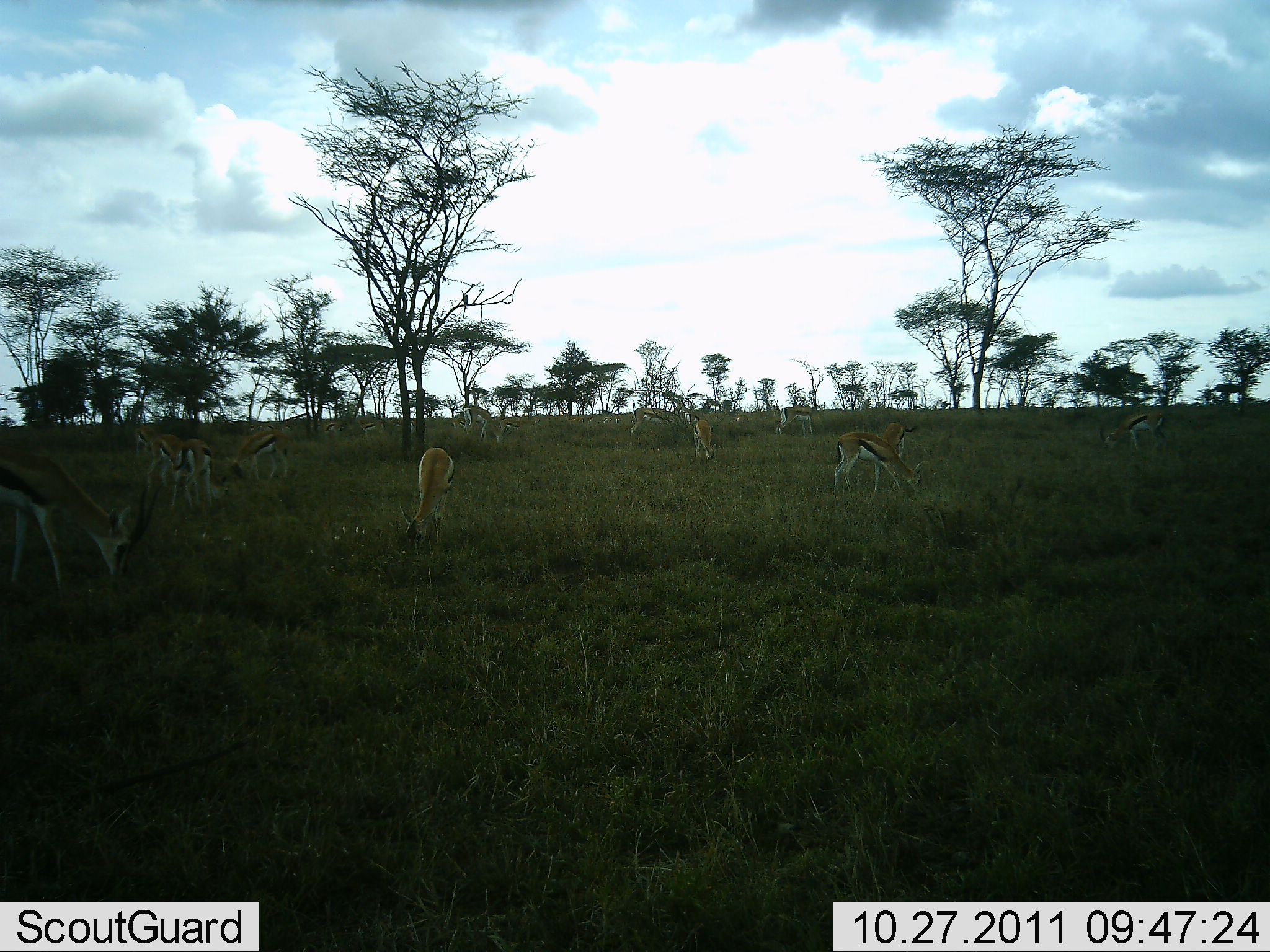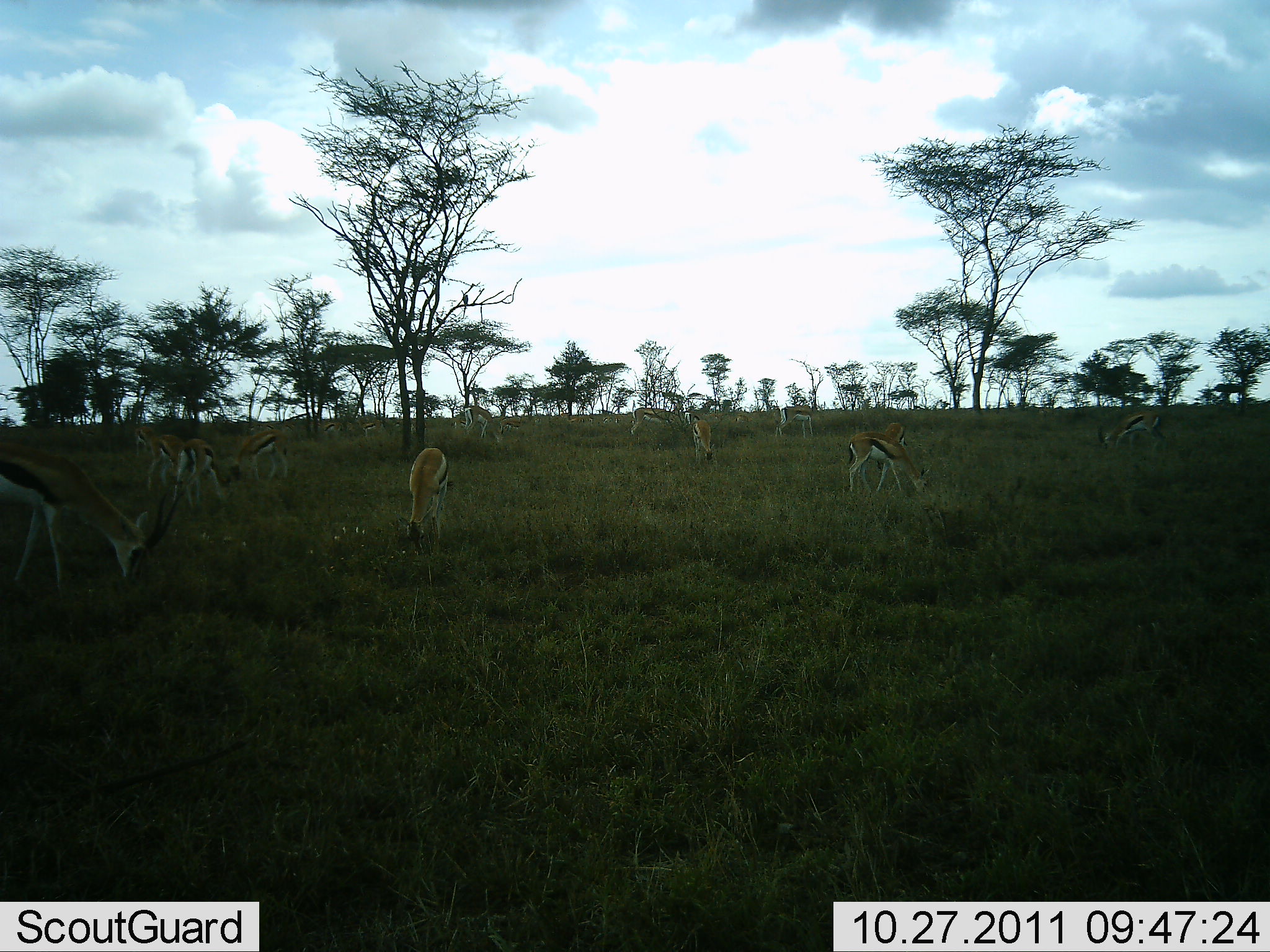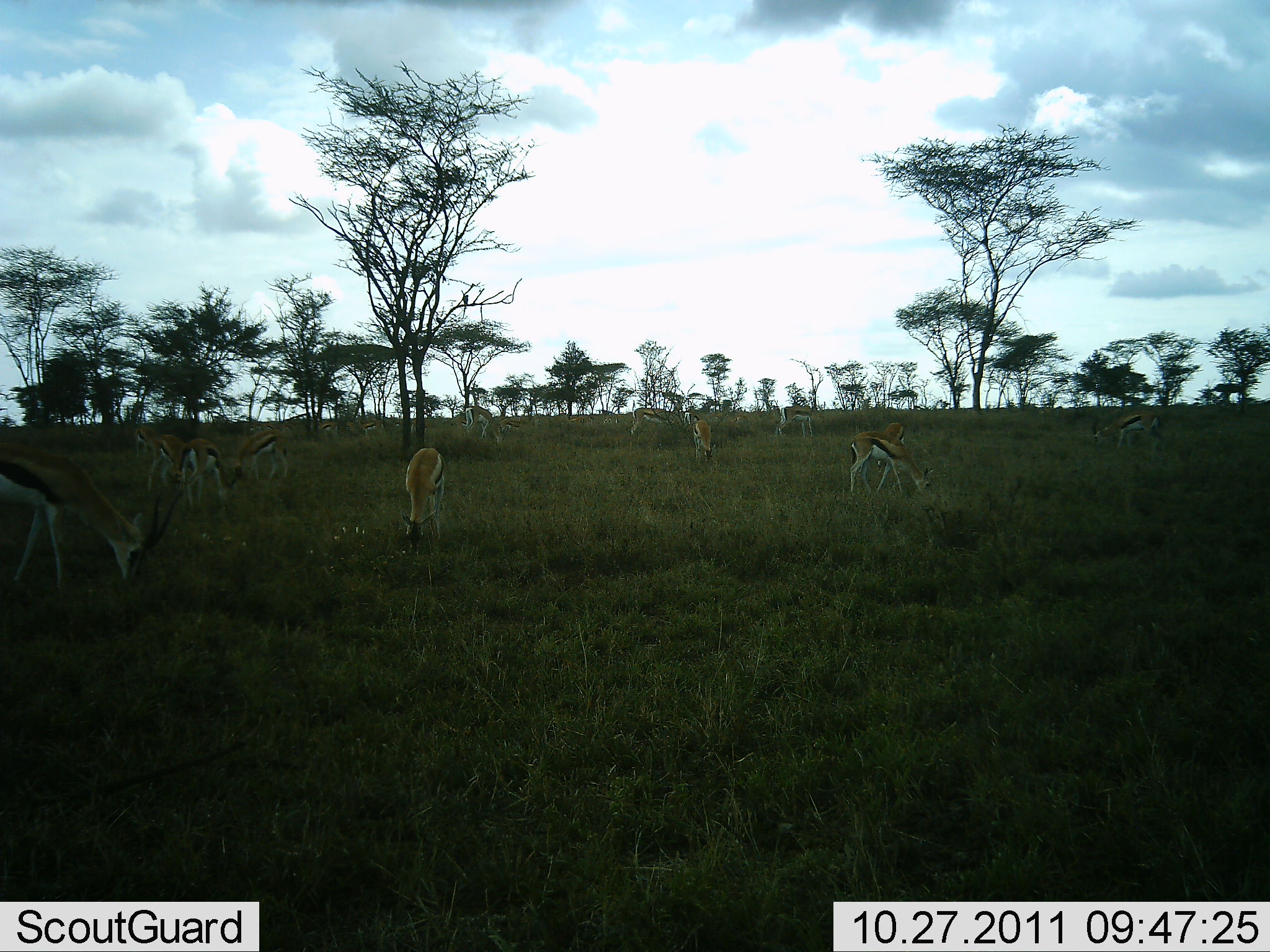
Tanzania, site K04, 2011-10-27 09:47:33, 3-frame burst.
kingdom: Animalia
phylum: Chordata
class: Mammalia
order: Artiodactyla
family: Bovidae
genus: Eudorcas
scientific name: Eudorcas thomsonii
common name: thomson's gazelle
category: gazellethomsons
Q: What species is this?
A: Gazellethomsons (thomson's gazelle) (Eudorcas thomsonii).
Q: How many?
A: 11-50.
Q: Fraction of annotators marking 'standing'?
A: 38%.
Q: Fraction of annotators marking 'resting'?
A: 0%.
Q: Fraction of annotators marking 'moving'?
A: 8%.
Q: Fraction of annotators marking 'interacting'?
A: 0%.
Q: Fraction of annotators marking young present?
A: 0%.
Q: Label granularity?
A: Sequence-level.